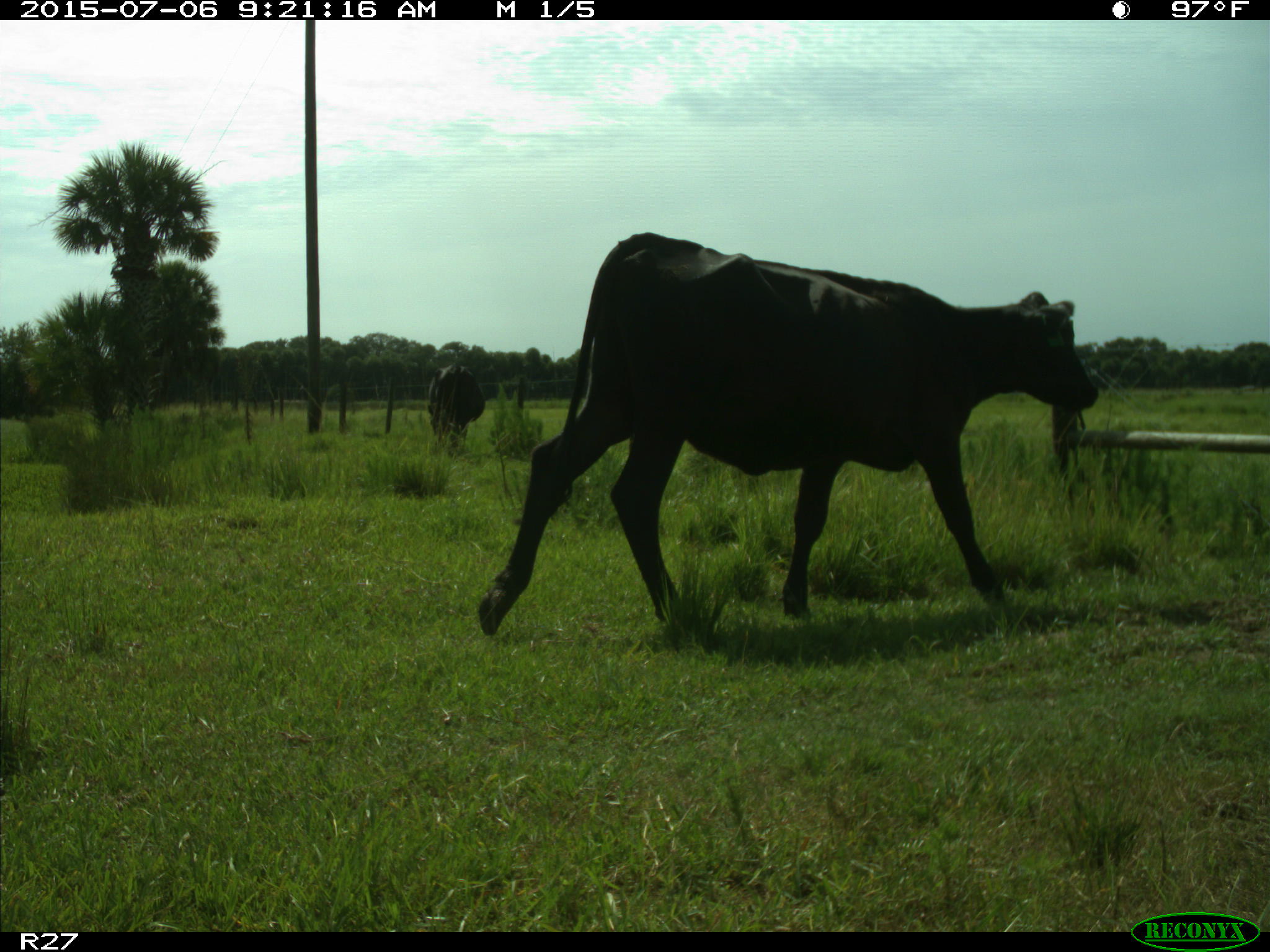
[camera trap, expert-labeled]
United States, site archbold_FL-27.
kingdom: Animalia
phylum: Chordata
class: Mammalia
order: Artiodactyla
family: Bovidae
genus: Bos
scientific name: Bos taurus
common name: domestic cow